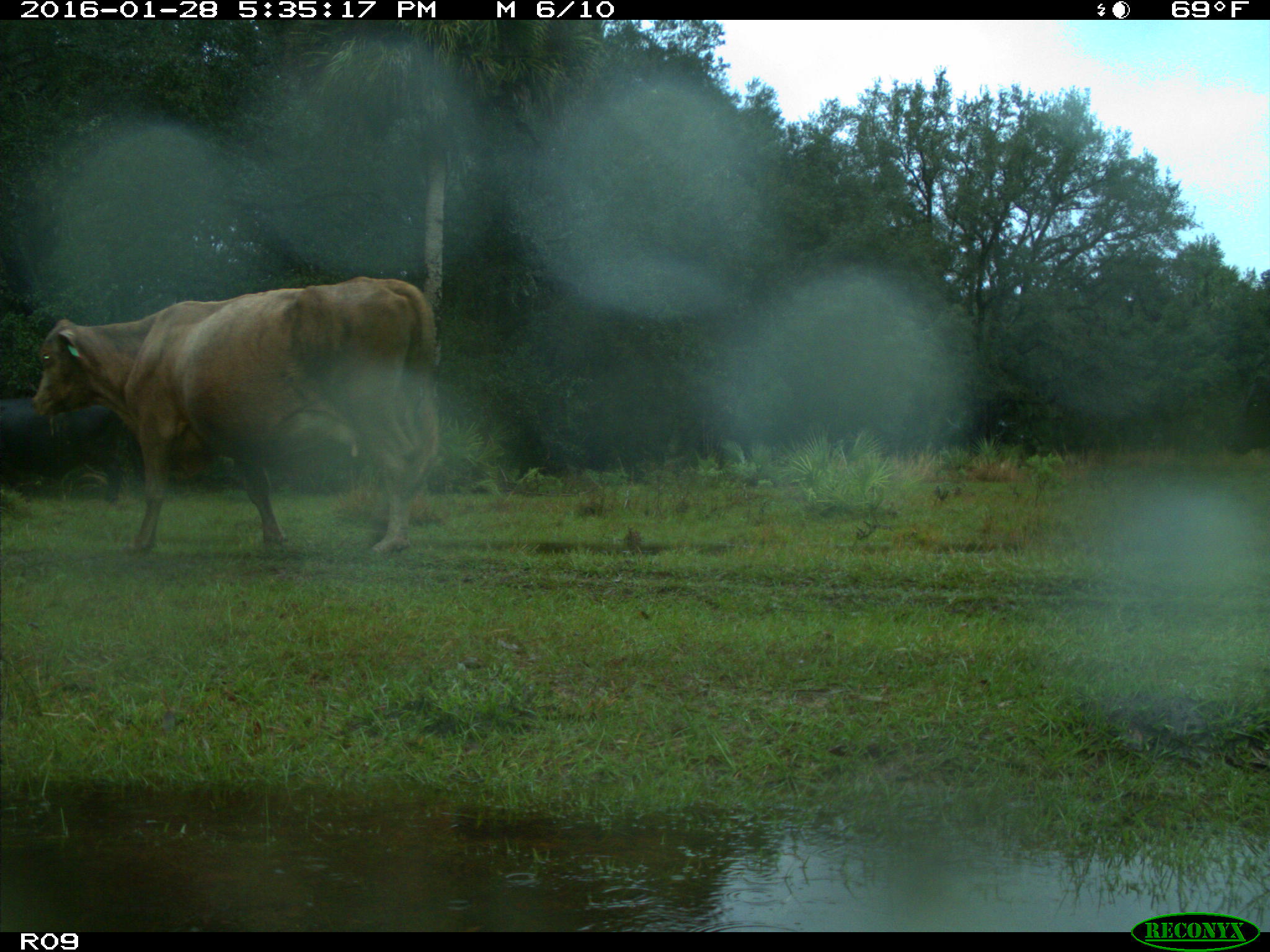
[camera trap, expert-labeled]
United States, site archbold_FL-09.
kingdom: Animalia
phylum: Chordata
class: Mammalia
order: Artiodactyla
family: Bovidae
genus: Bos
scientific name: Bos taurus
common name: domestic cow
Bos taurus (domestic cow).